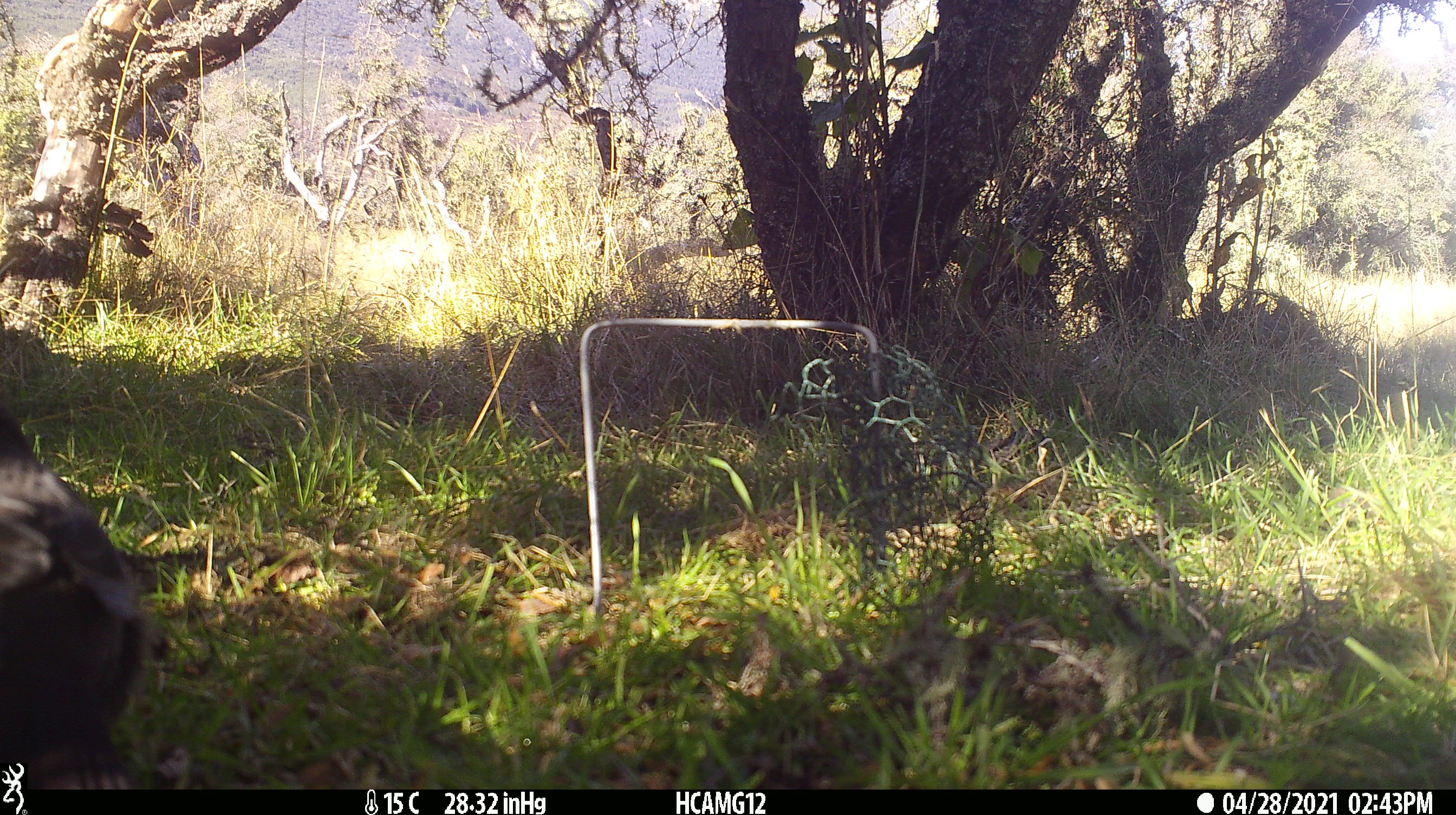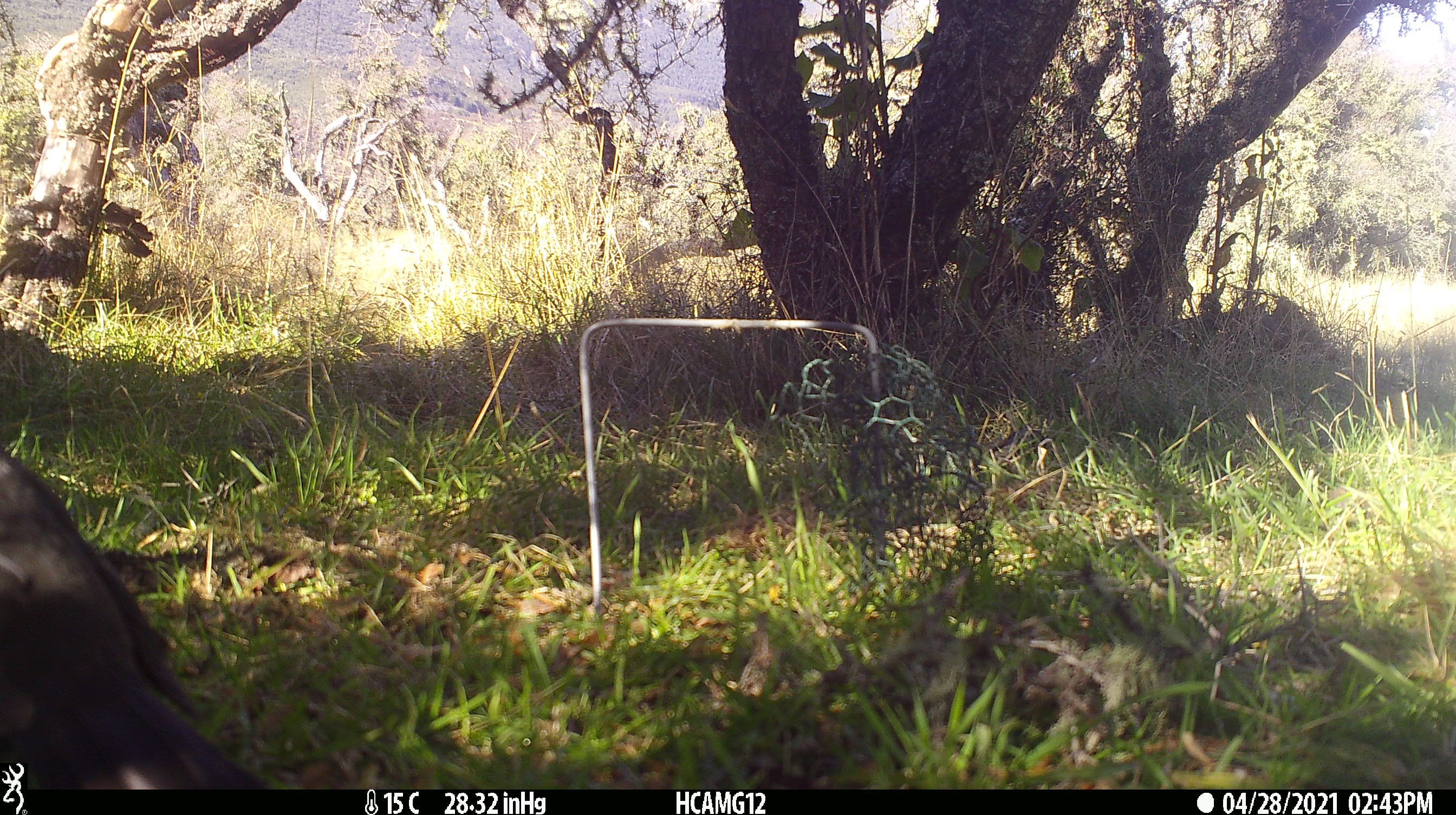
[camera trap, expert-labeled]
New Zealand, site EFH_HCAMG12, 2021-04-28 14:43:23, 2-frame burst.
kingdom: Animalia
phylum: Chordata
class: Aves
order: Passeriformes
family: Turdidae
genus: Turdus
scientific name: Turdus merula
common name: eurasian blackbird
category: blackbird